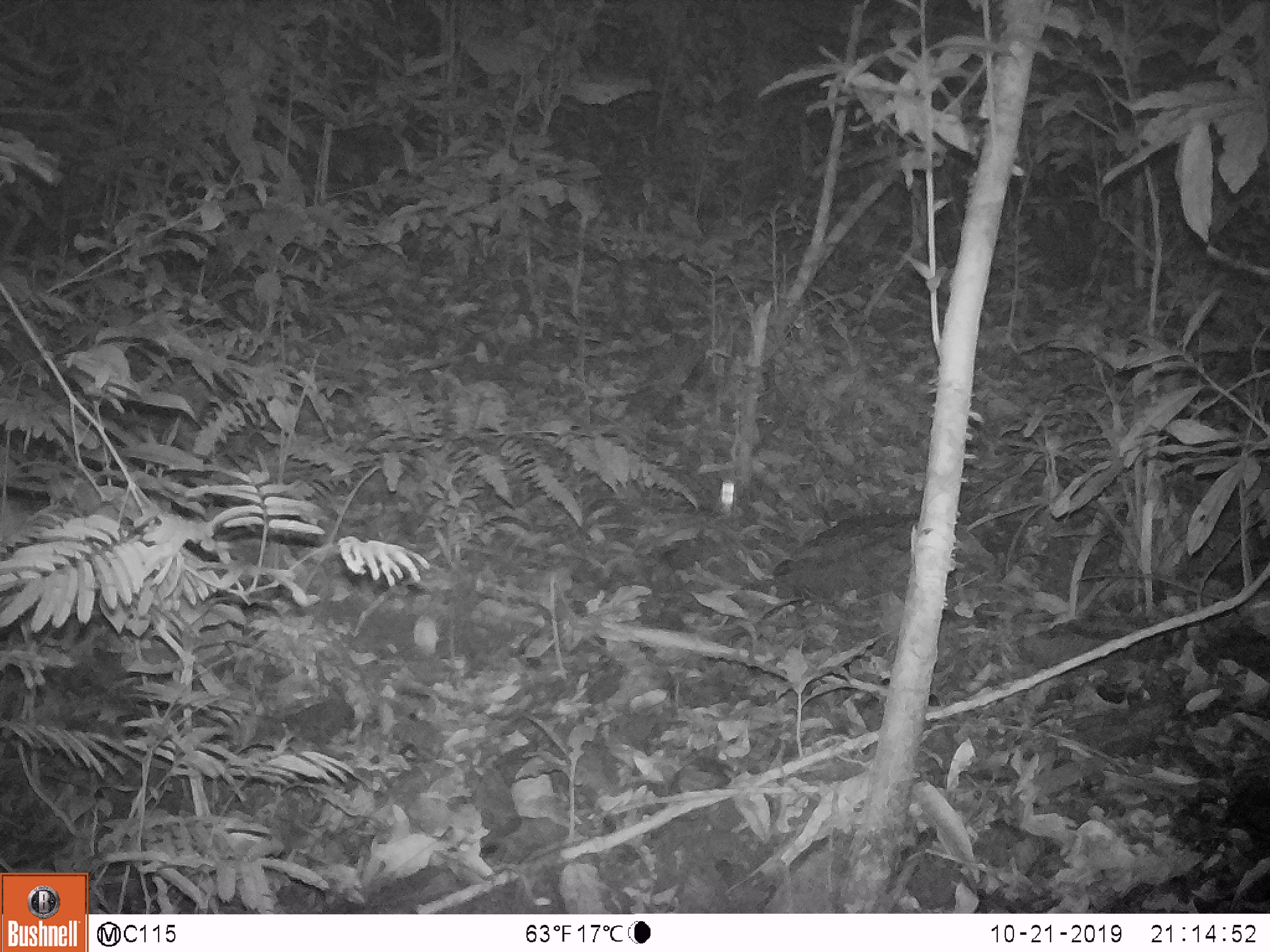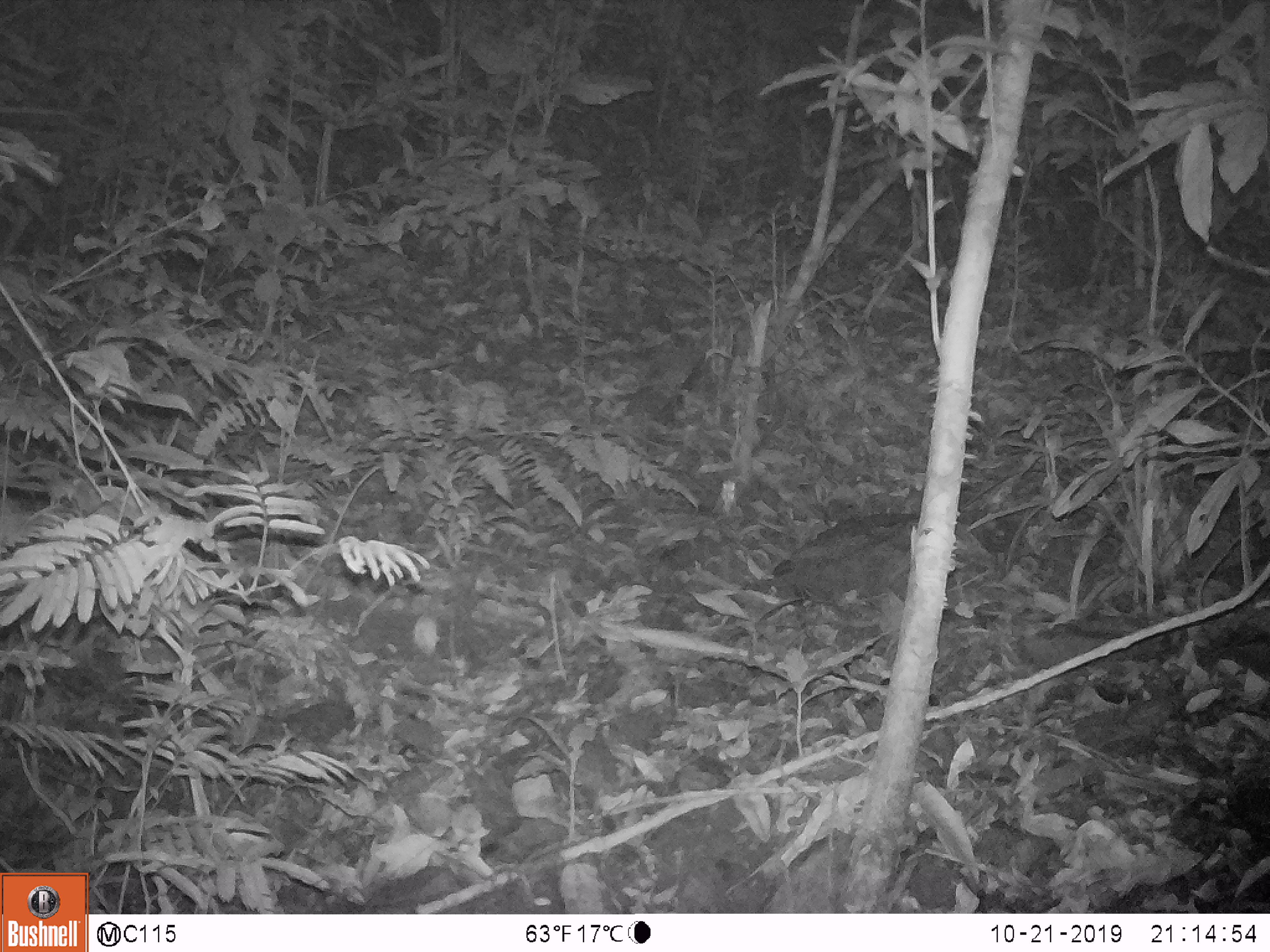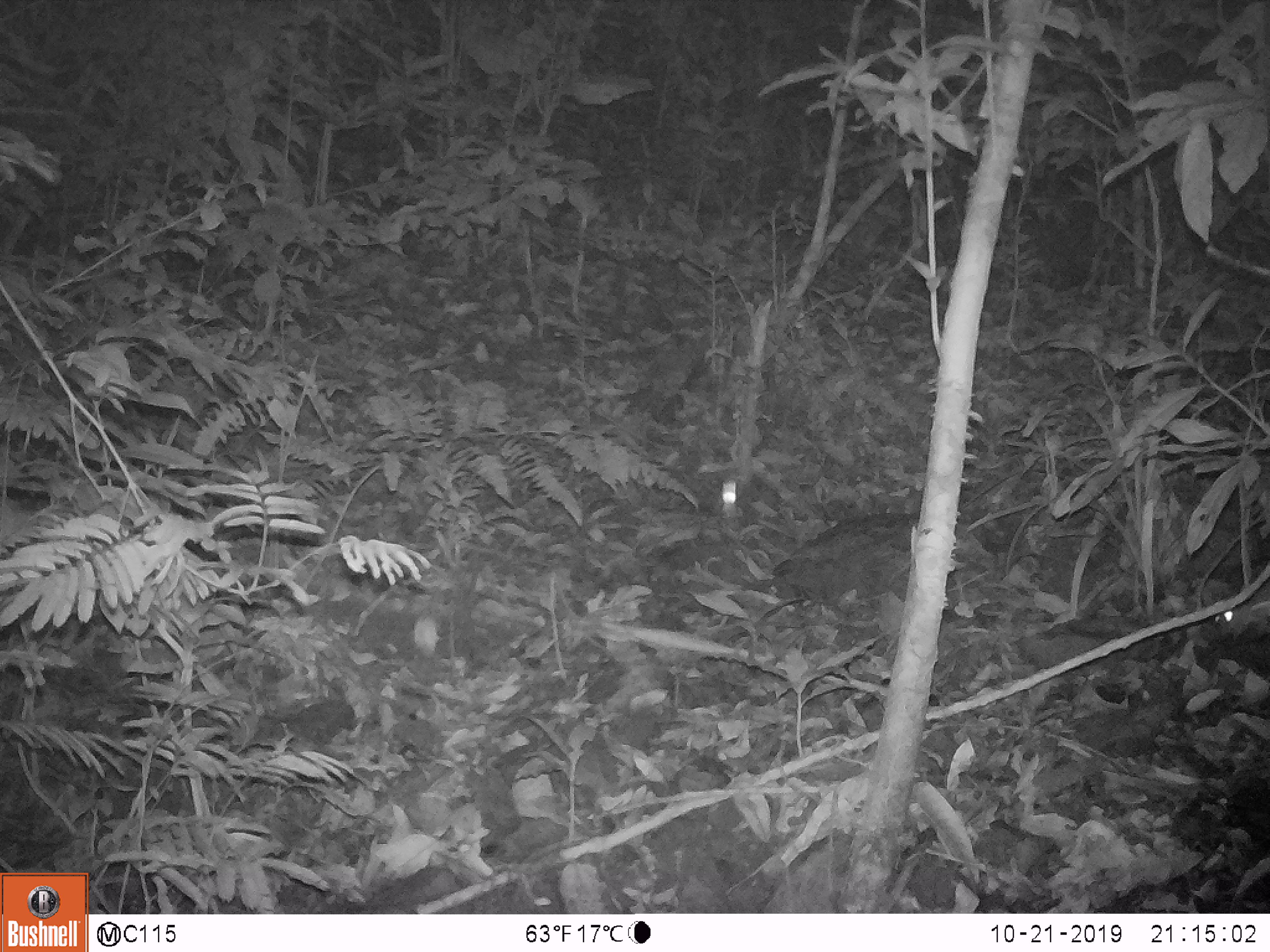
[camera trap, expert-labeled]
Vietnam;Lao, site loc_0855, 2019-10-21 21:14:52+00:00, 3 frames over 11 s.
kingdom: Animalia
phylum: Chordata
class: Mammalia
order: Rodentia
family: Muridae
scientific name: Muridae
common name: old-world mice and rats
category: unidentified murid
Unidentified murid (old-world mice and rats) (Muridae). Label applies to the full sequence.